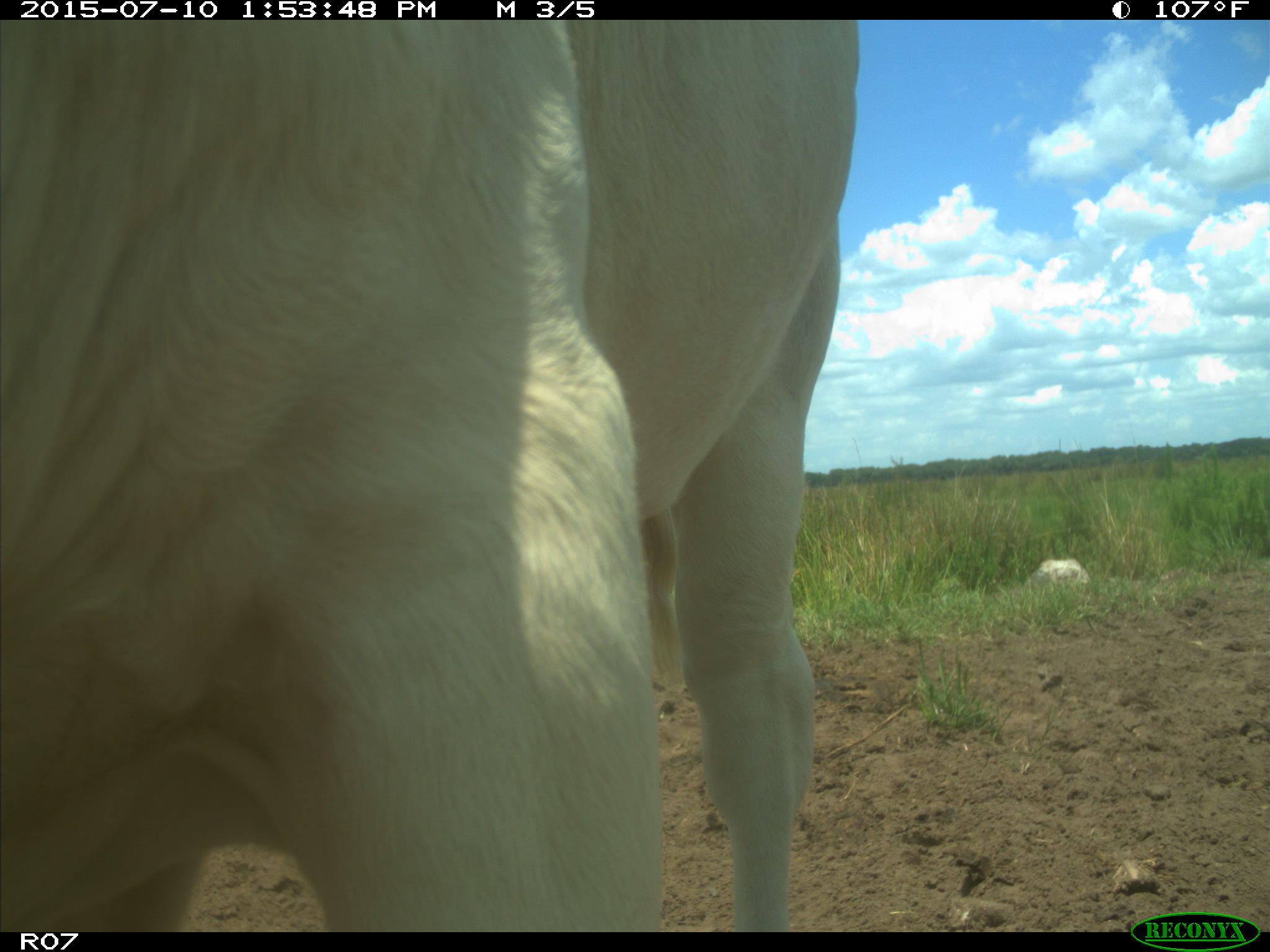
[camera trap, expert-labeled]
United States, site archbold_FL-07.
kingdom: Animalia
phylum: Chordata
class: Mammalia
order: Artiodactyla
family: Bovidae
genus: Bos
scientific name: Bos taurus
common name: domestic cow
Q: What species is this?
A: Bos taurus (domestic cow).